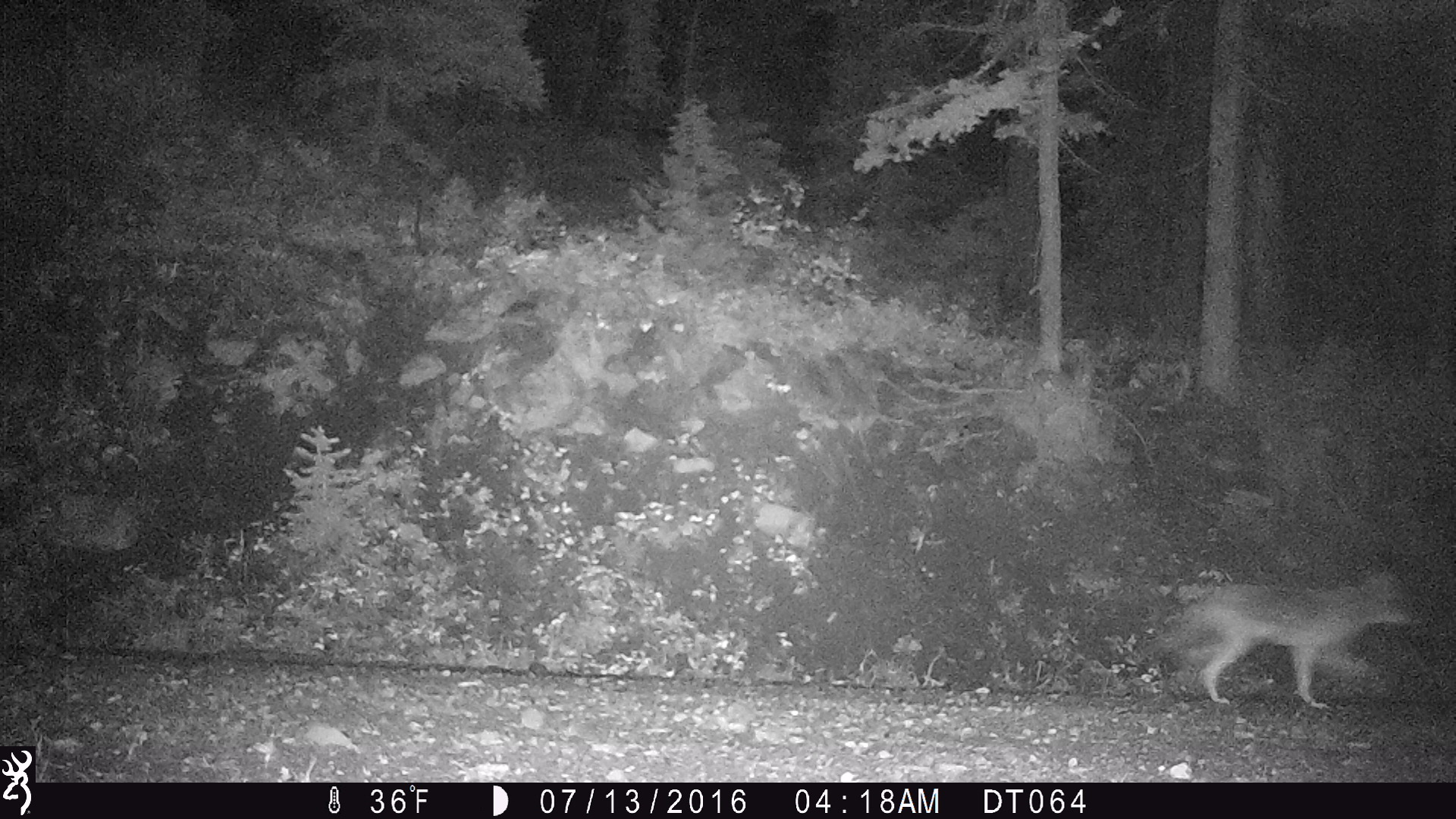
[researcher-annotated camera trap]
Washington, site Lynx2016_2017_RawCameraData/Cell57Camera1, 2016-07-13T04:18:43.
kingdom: Animalia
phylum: Chordata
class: Mammalia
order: Carnivora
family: Canidae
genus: Canis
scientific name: Canis latrans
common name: coyote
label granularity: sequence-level